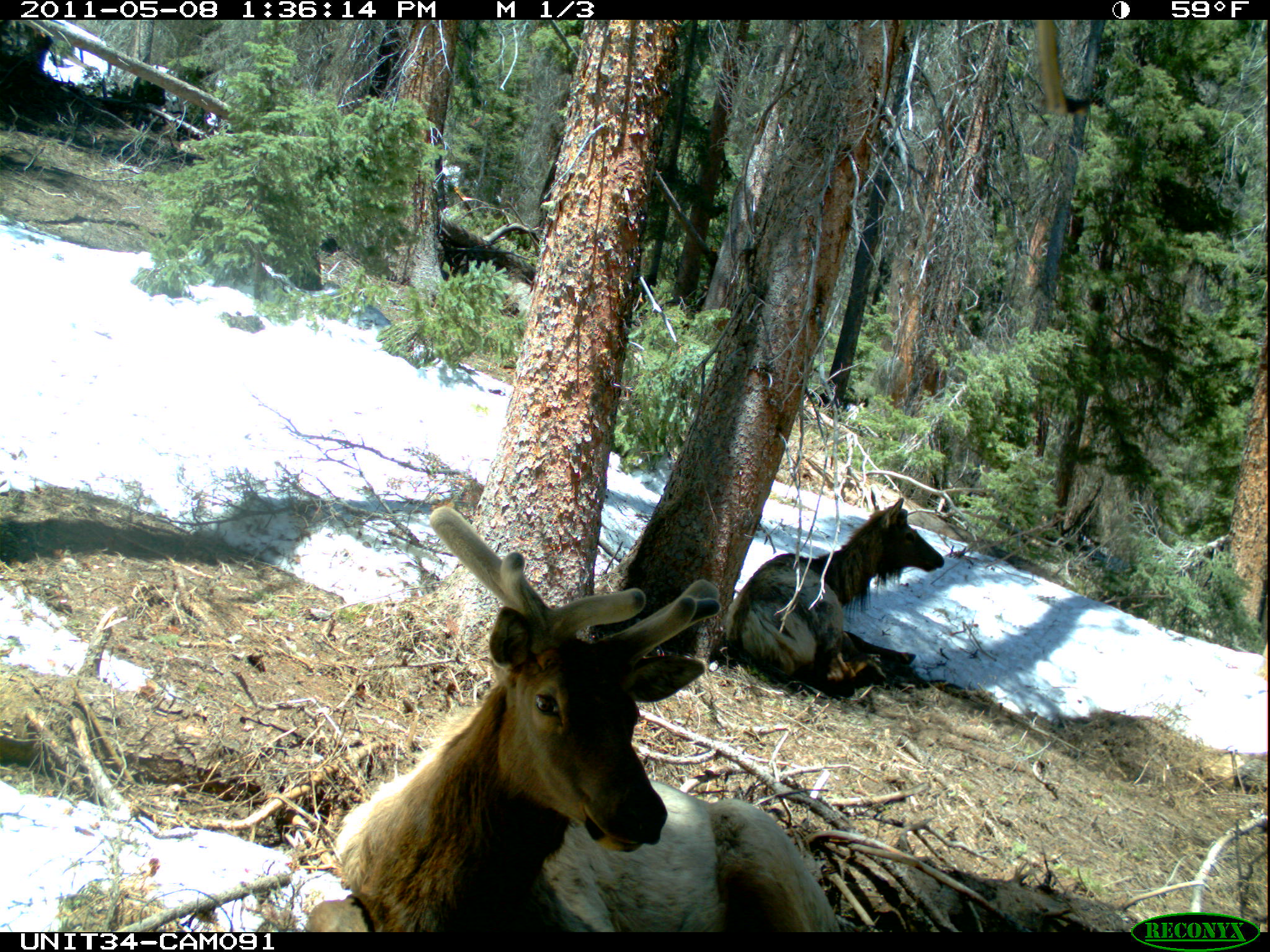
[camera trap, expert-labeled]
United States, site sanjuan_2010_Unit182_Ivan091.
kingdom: Animalia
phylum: Chordata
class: Mammalia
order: Artiodactyla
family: Cervidae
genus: Cervus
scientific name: Cervus elaphus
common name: red deer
Cervus elaphus (red deer).